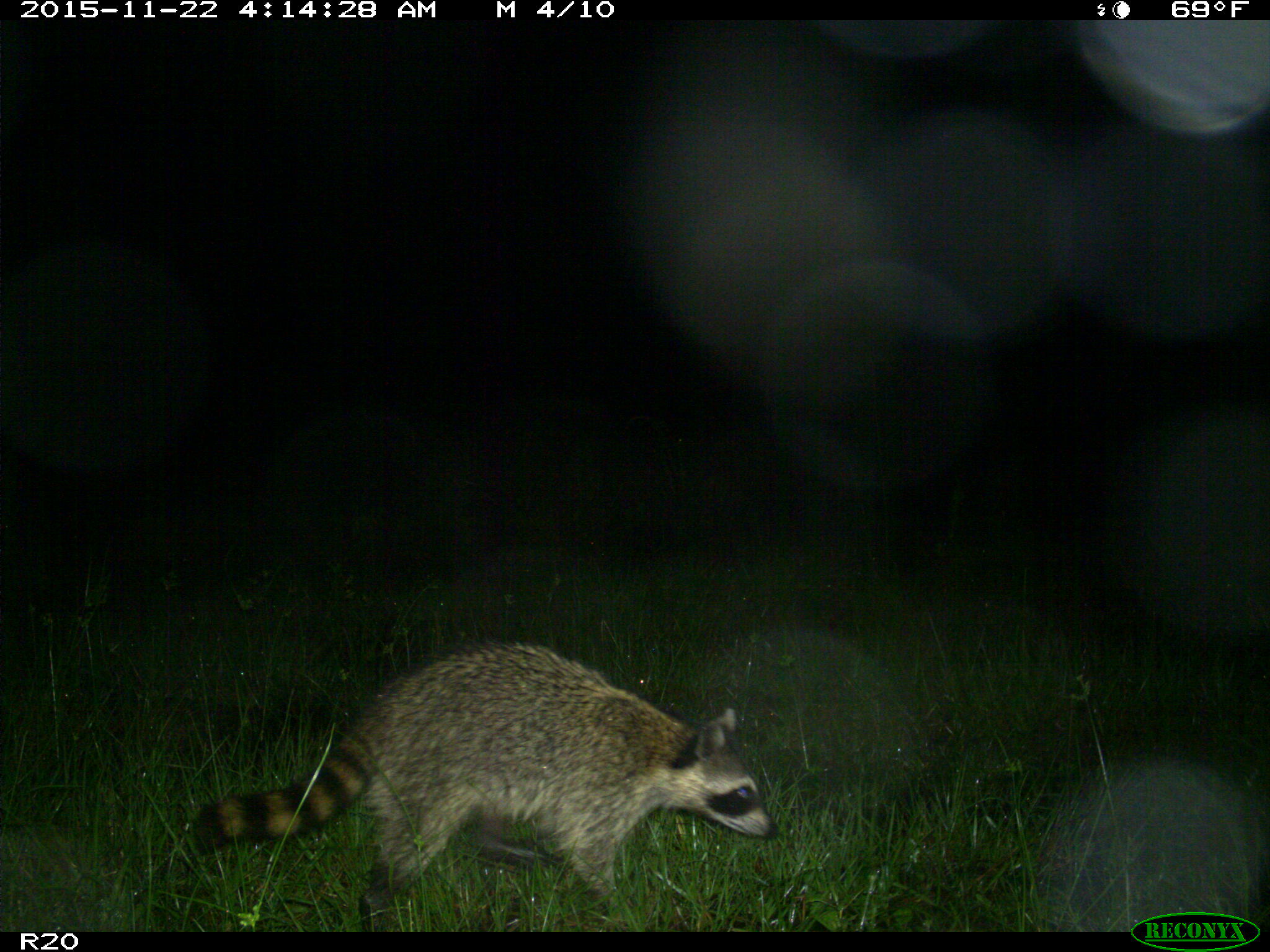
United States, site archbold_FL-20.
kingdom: Animalia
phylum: Chordata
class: Mammalia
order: Carnivora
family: Procyonidae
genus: Procyon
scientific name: Procyon lotor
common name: common raccoon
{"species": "Procyon lotor (common raccoon)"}